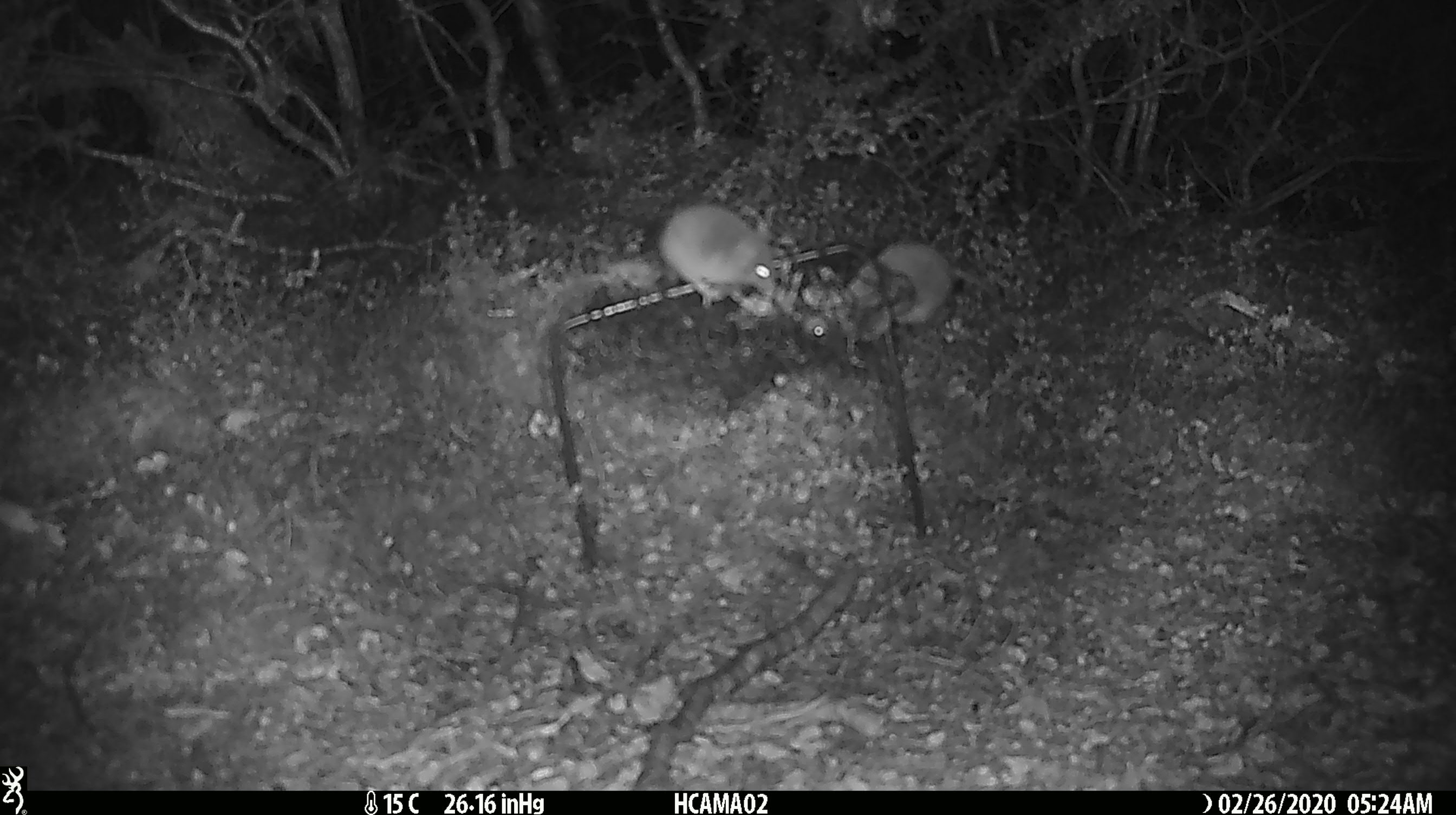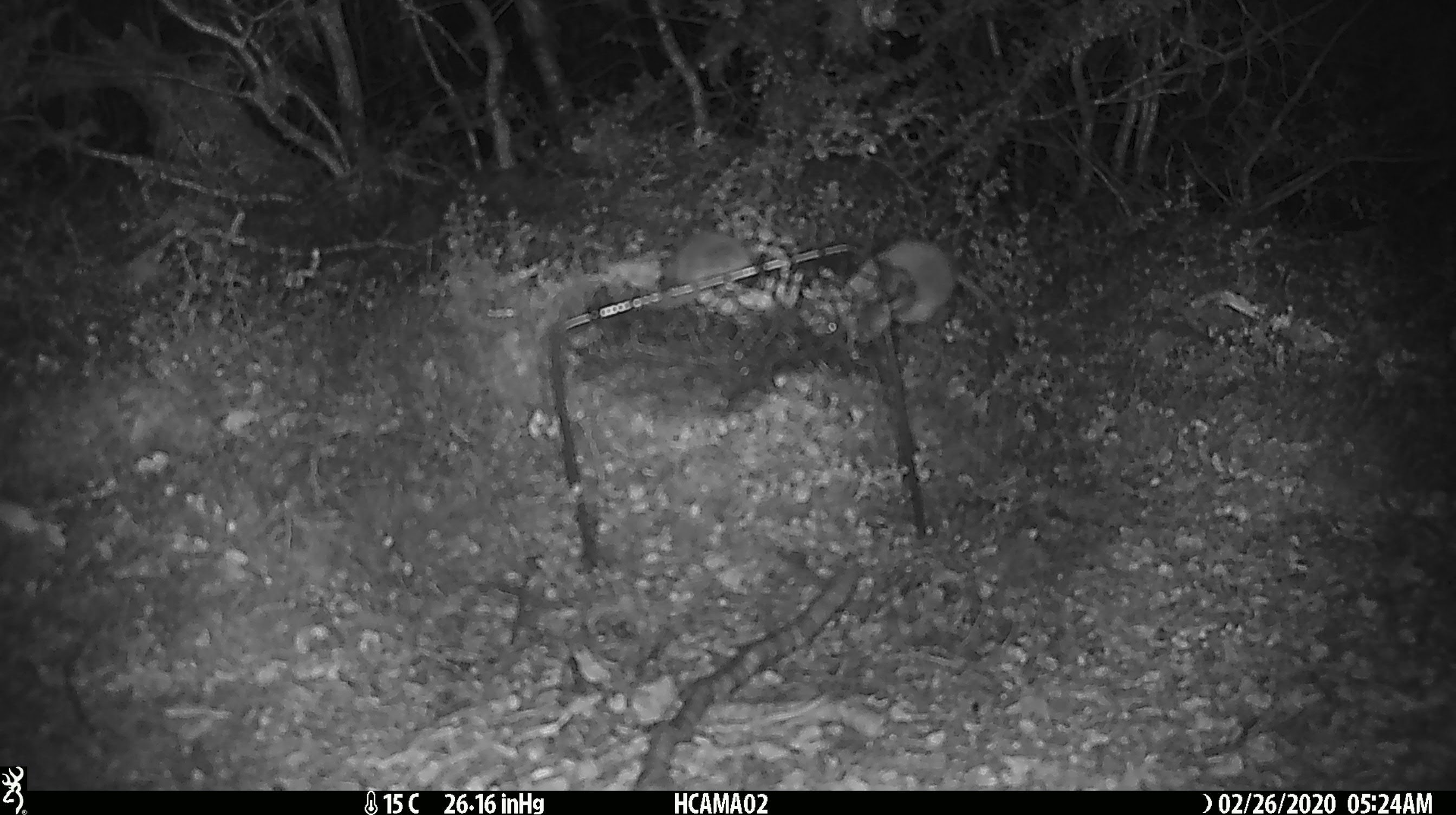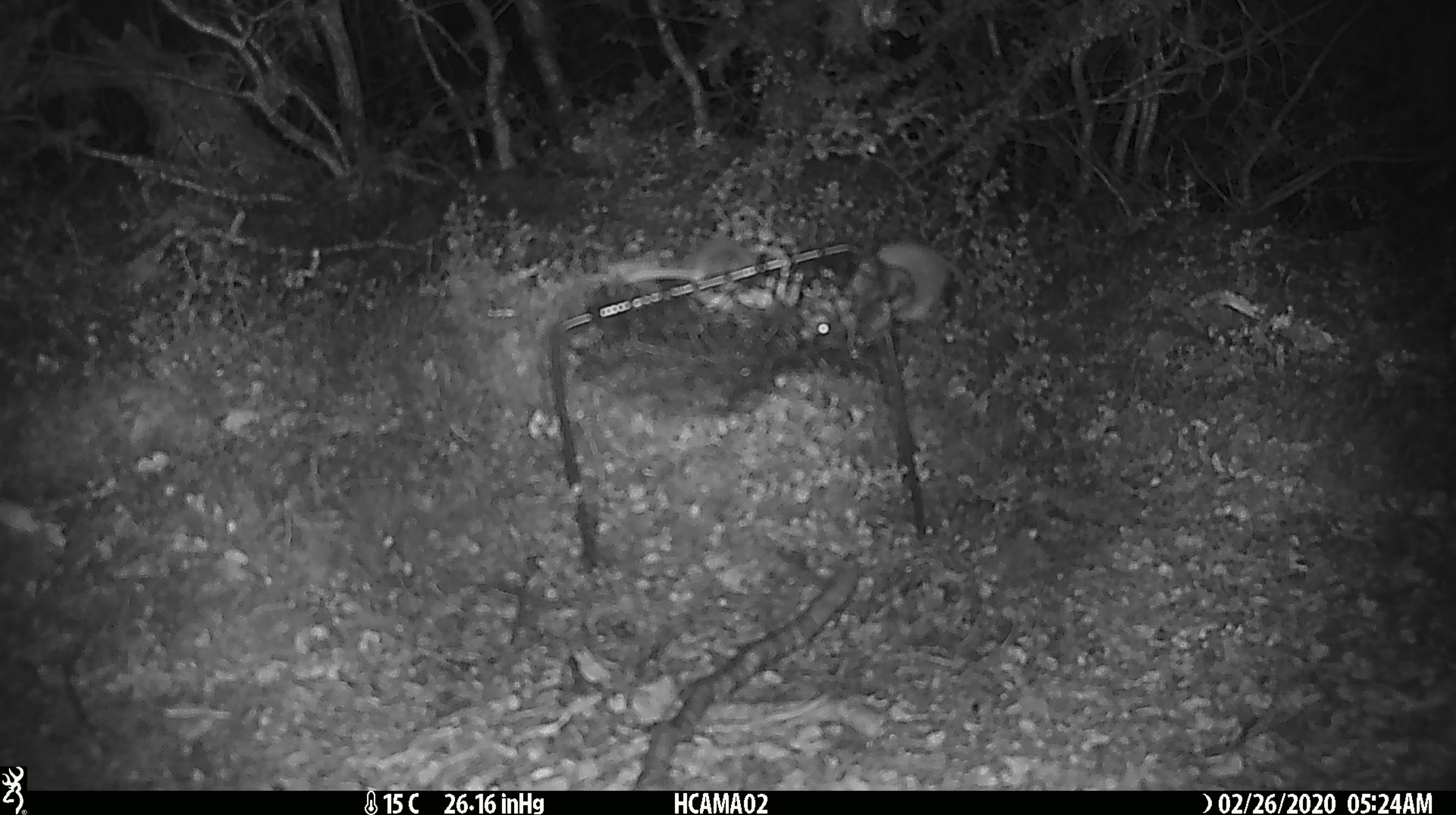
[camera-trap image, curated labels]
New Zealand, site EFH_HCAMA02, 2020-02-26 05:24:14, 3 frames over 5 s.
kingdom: Animalia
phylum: Chordata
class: Mammalia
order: Rodentia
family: Muridae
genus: Mus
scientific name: Mus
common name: mouse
Mouse (Mus).